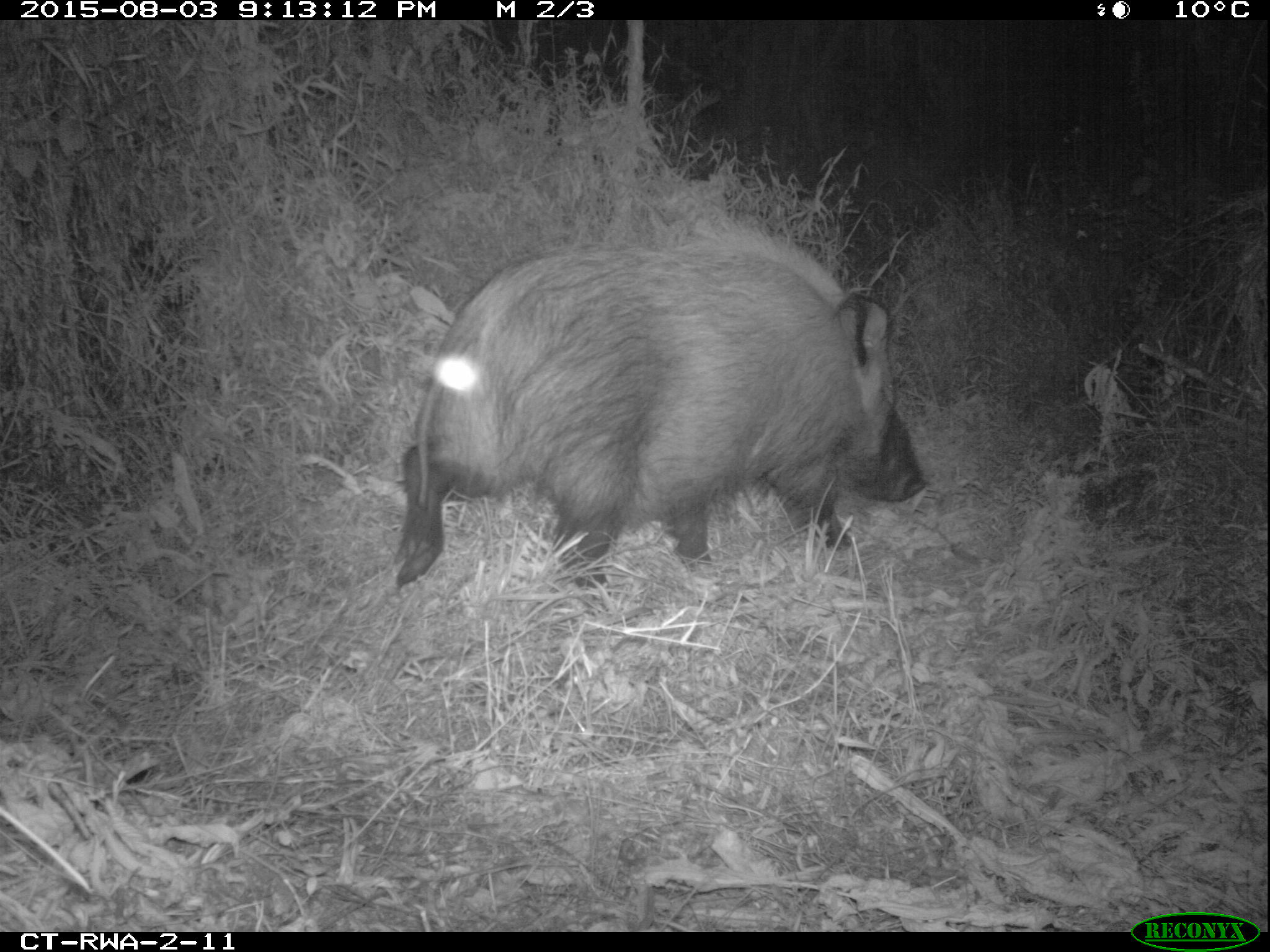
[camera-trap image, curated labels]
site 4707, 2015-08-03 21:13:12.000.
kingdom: Animalia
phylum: Chordata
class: Mammalia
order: Artiodactyla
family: Suidae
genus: Potamochoerus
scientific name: Potamochoerus larvatus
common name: bushpig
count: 1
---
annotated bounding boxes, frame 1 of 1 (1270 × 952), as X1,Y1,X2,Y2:
potamochoerus larvatus: 392,226,928,614